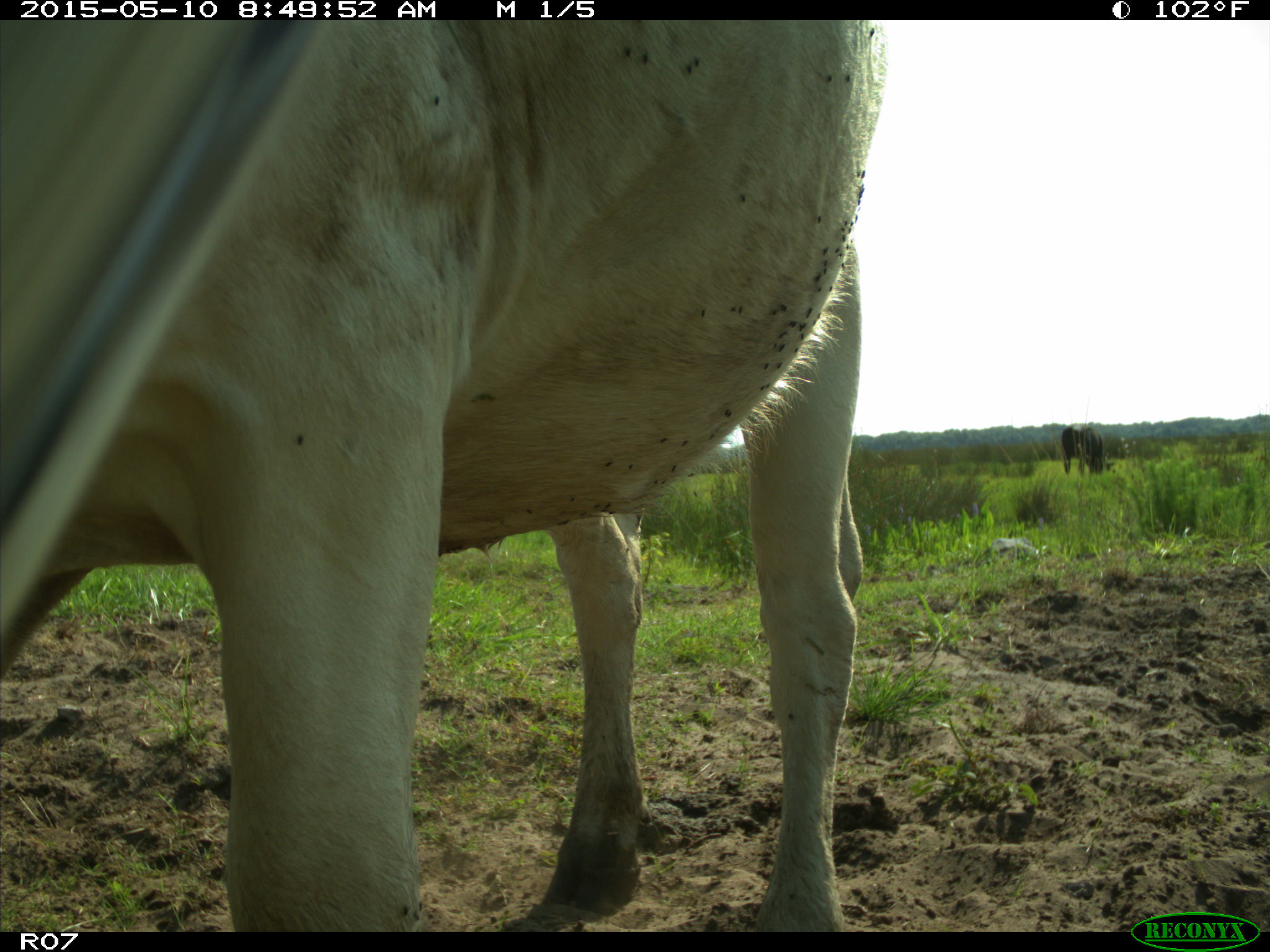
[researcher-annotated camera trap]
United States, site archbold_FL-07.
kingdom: Animalia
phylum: Chordata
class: Mammalia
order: Artiodactyla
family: Bovidae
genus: Bos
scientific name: Bos taurus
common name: domestic cow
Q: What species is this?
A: Bos taurus (domestic cow).